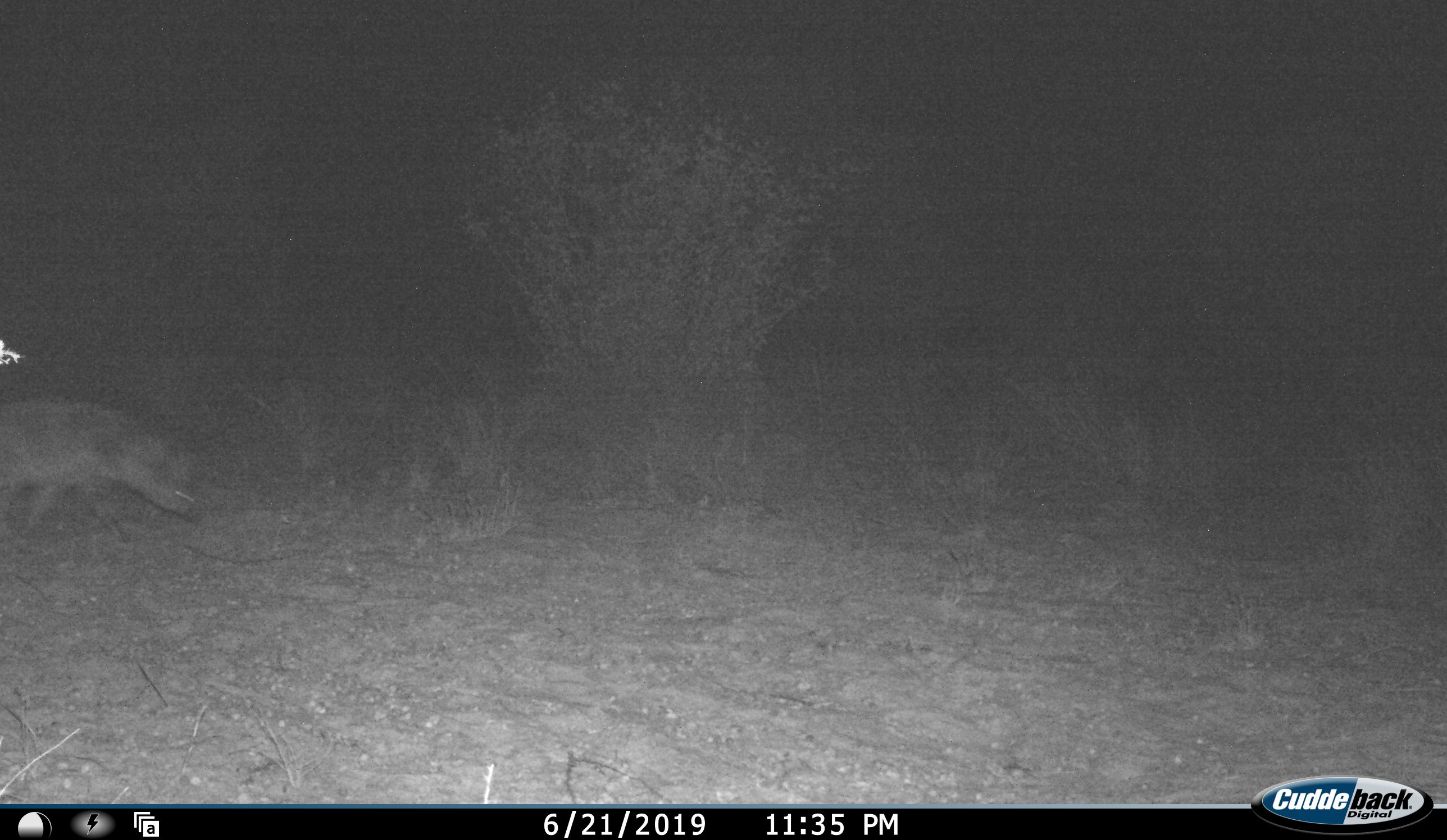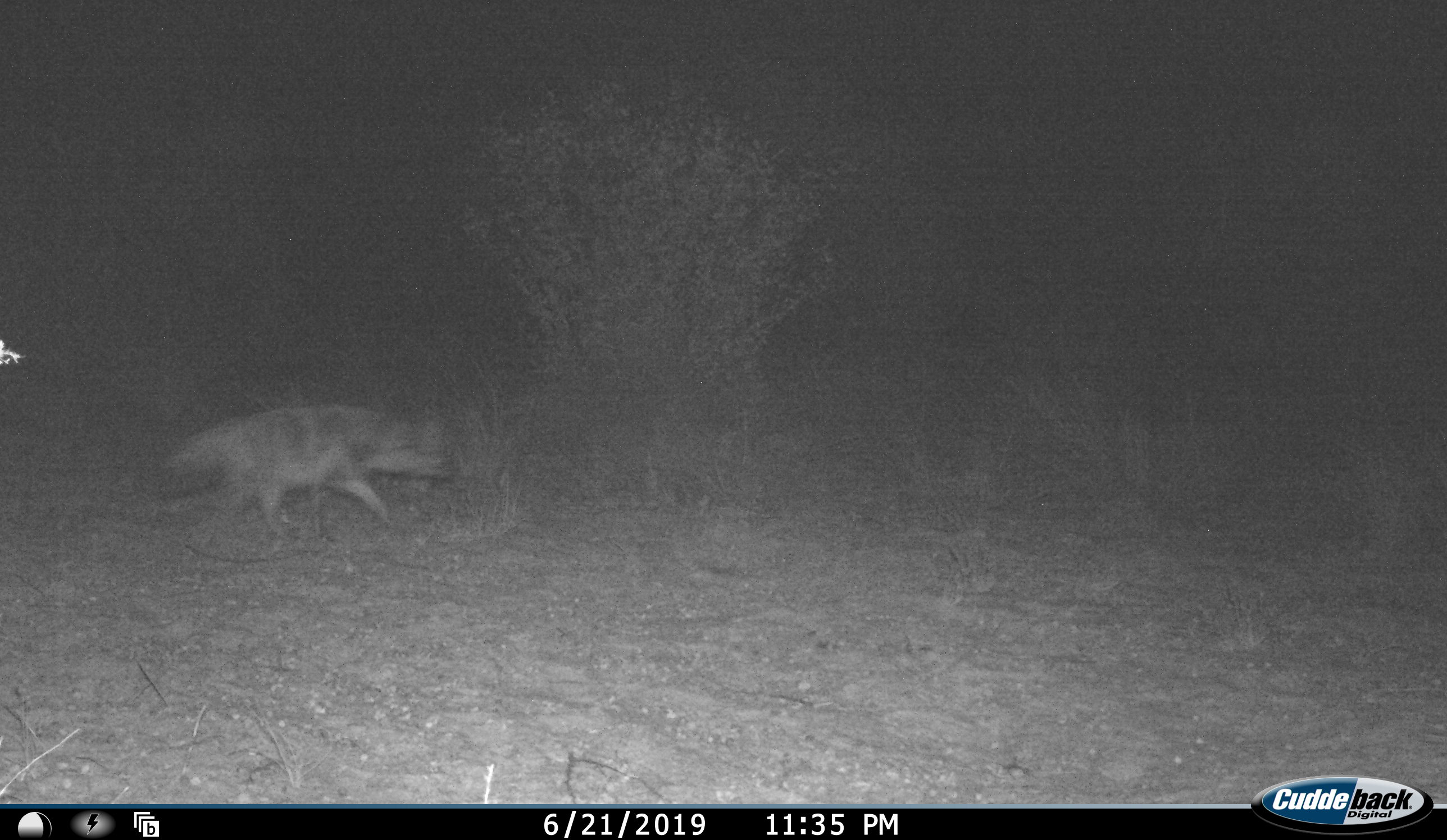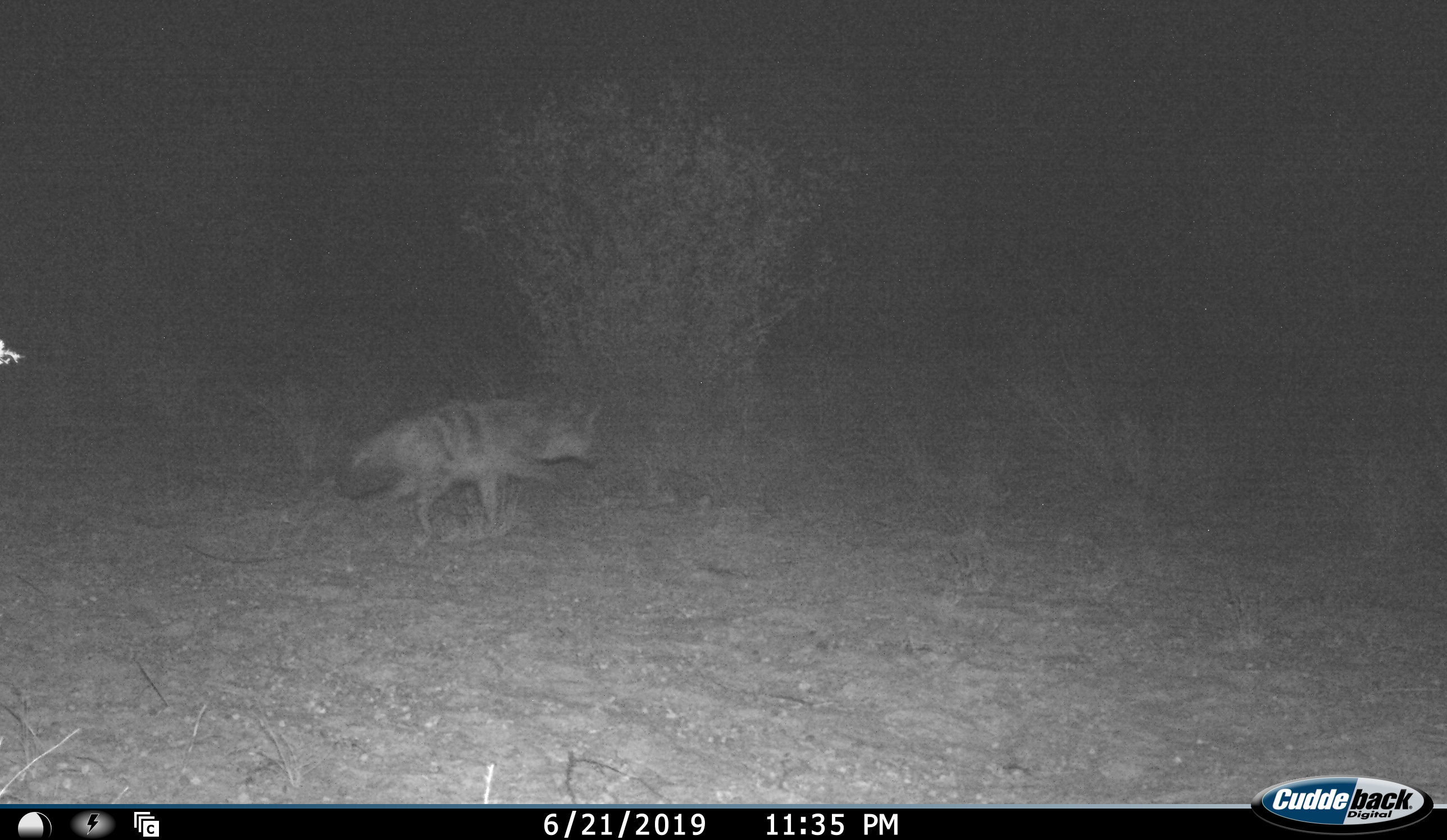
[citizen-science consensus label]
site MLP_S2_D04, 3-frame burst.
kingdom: Animalia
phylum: Chordata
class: Mammalia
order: Carnivora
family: Hyaenidae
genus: Proteles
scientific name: Proteles cristatus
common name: aardwolf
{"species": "aardwolf (Proteles cristatus)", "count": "1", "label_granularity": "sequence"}